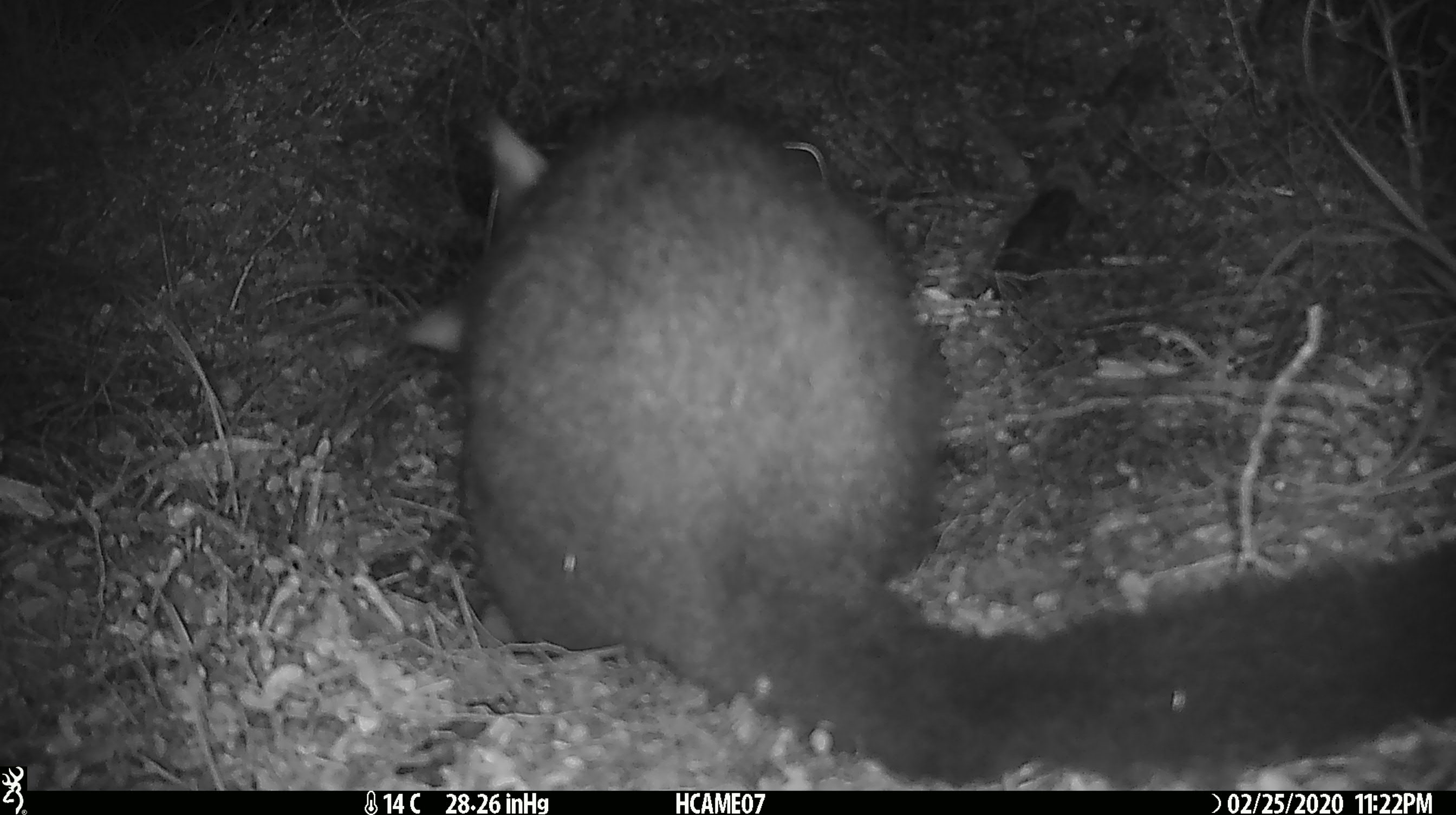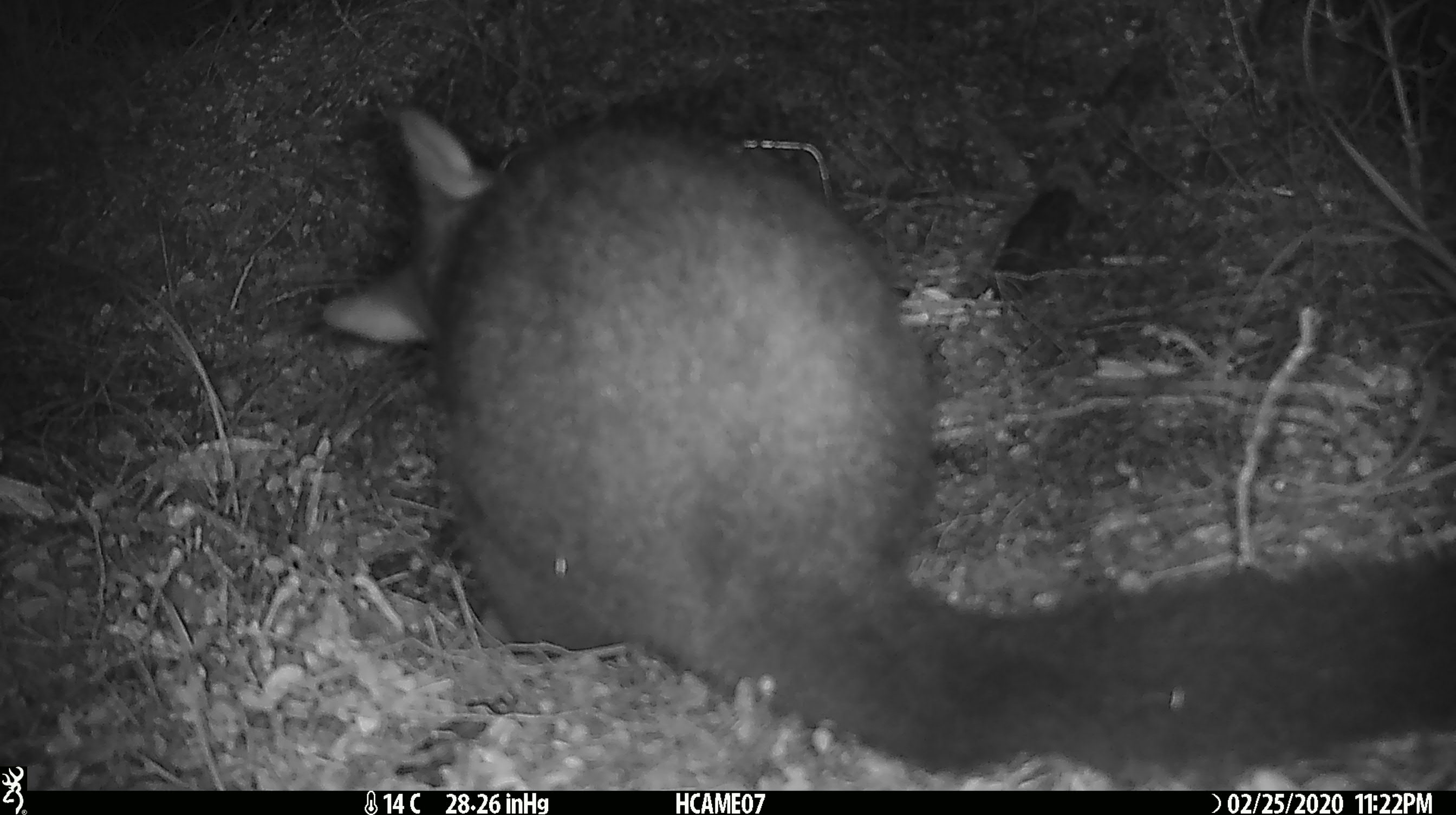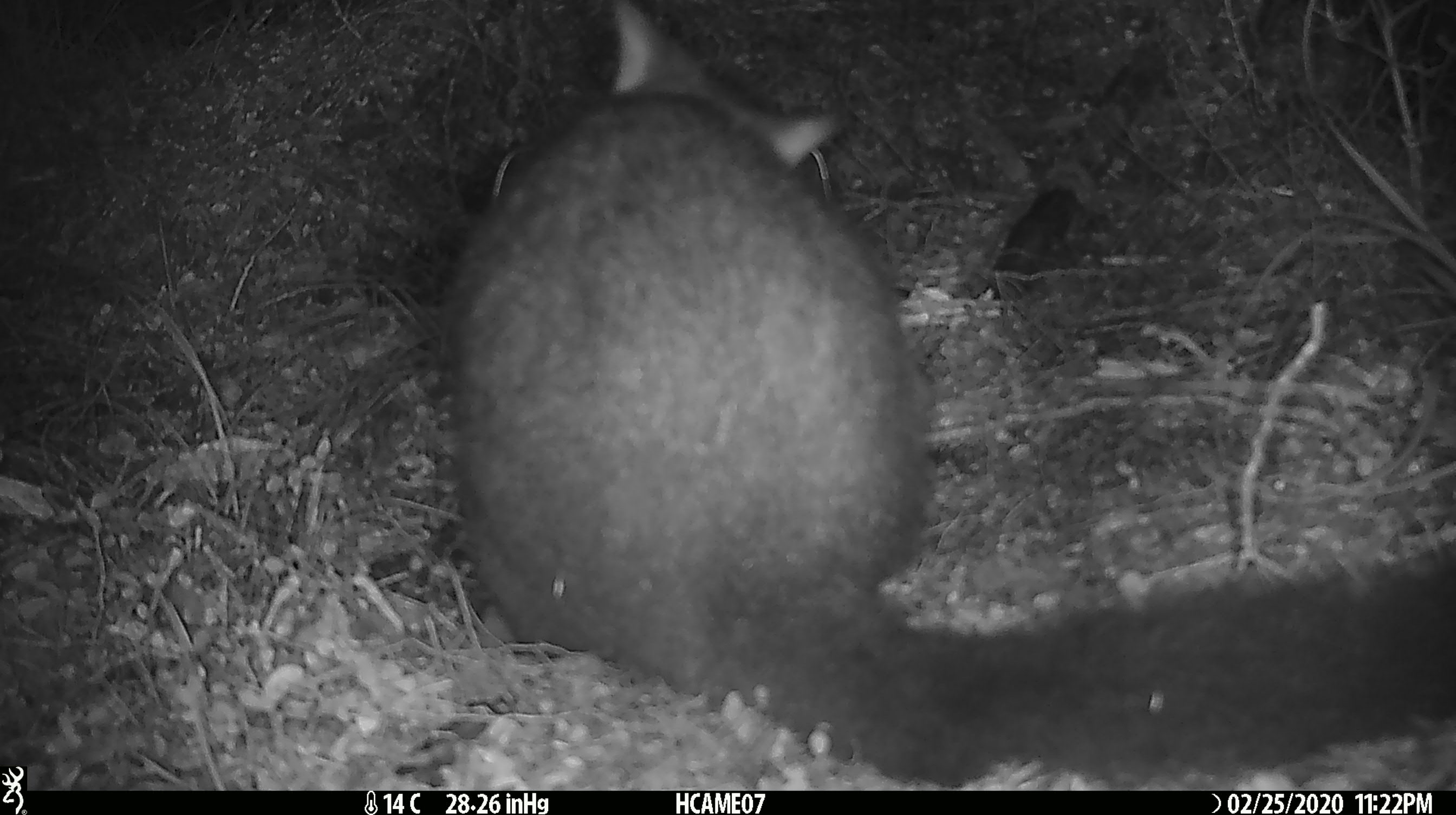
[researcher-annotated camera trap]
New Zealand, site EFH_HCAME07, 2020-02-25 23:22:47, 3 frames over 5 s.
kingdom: Animalia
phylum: Chordata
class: Mammalia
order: Diprotodontia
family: Phalangeridae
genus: Trichosurus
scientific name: Trichosurus vulpecula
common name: common brushtail possum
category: possum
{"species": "possum (common brushtail possum) (Trichosurus vulpecula)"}